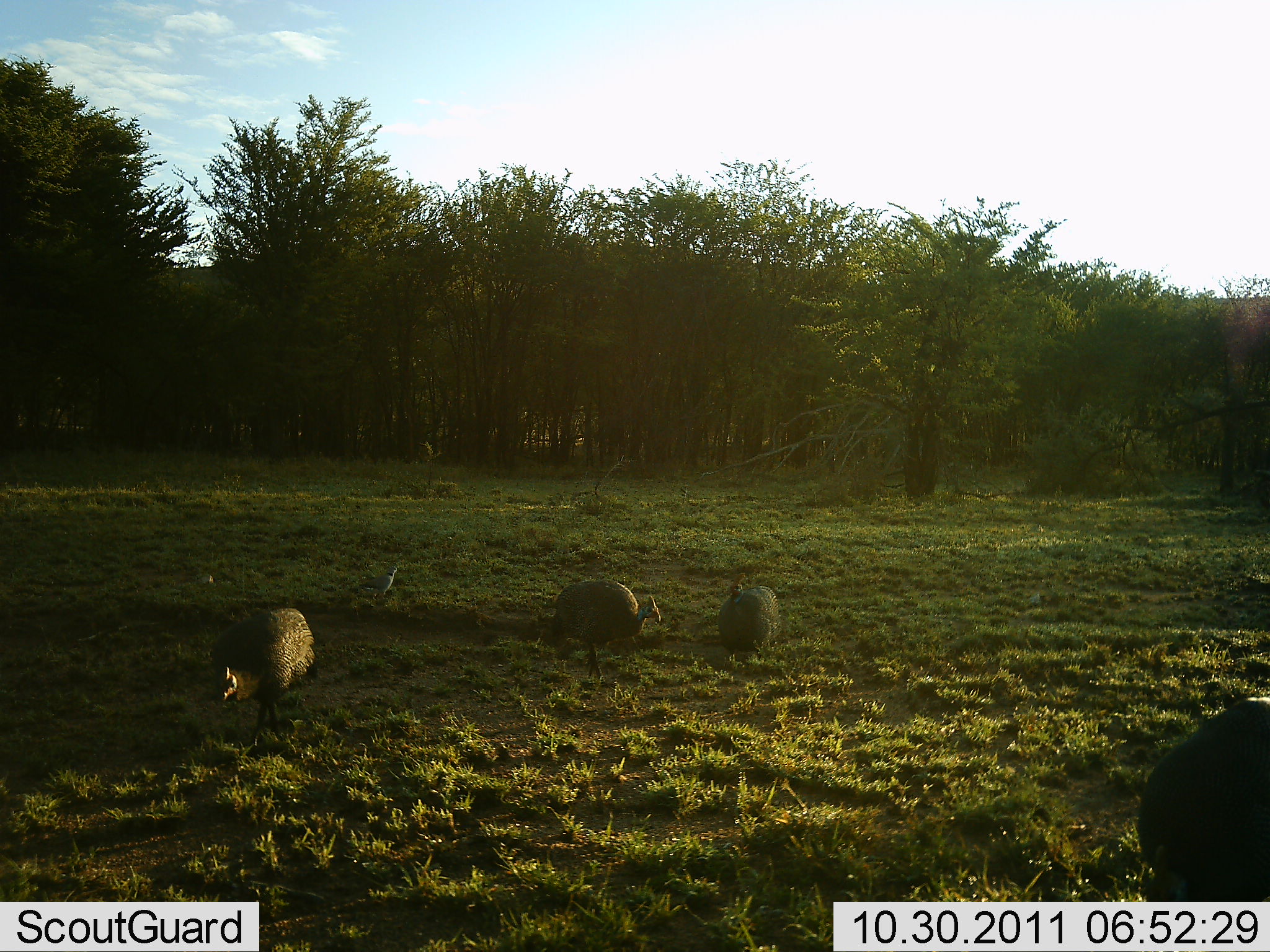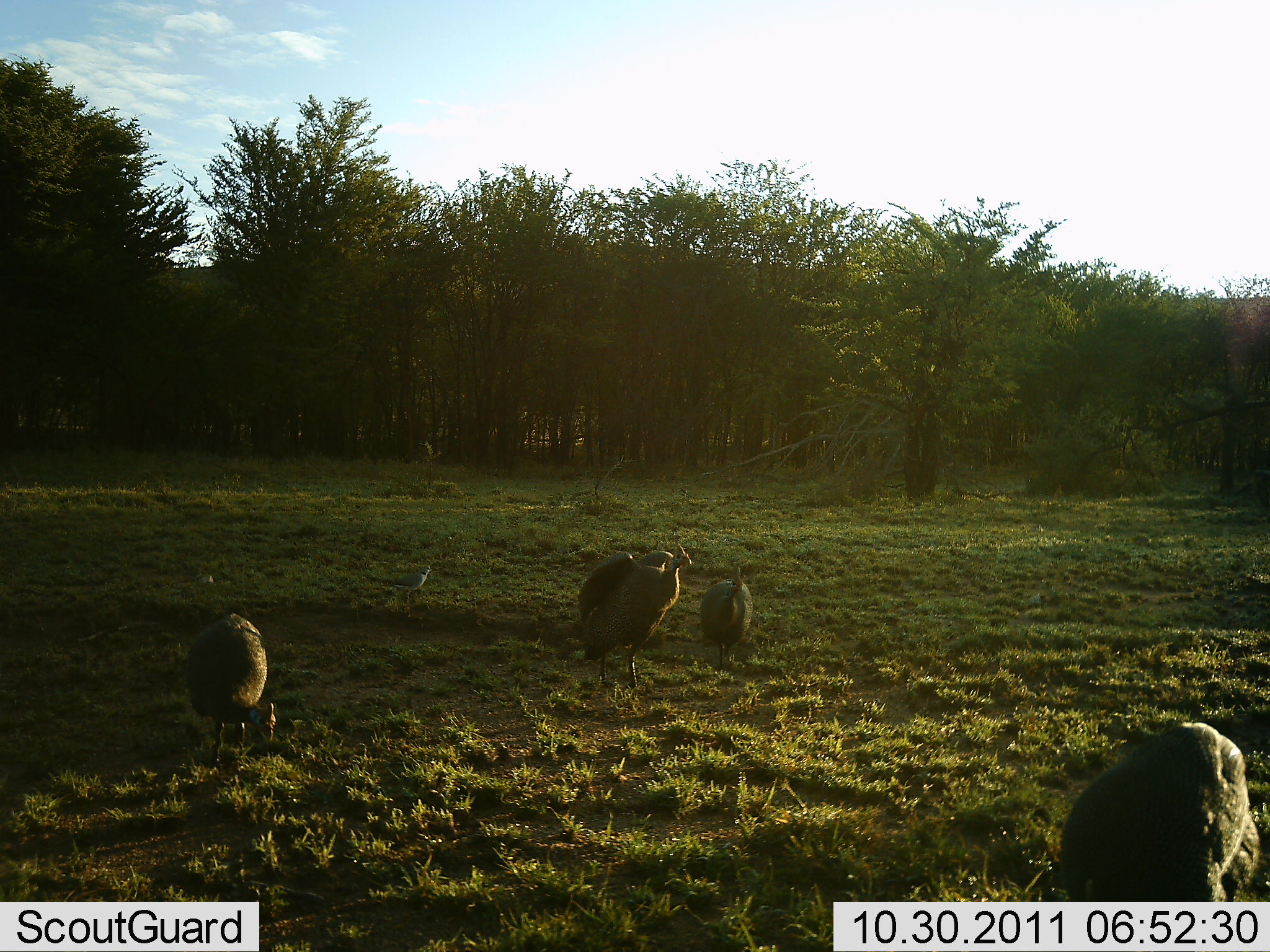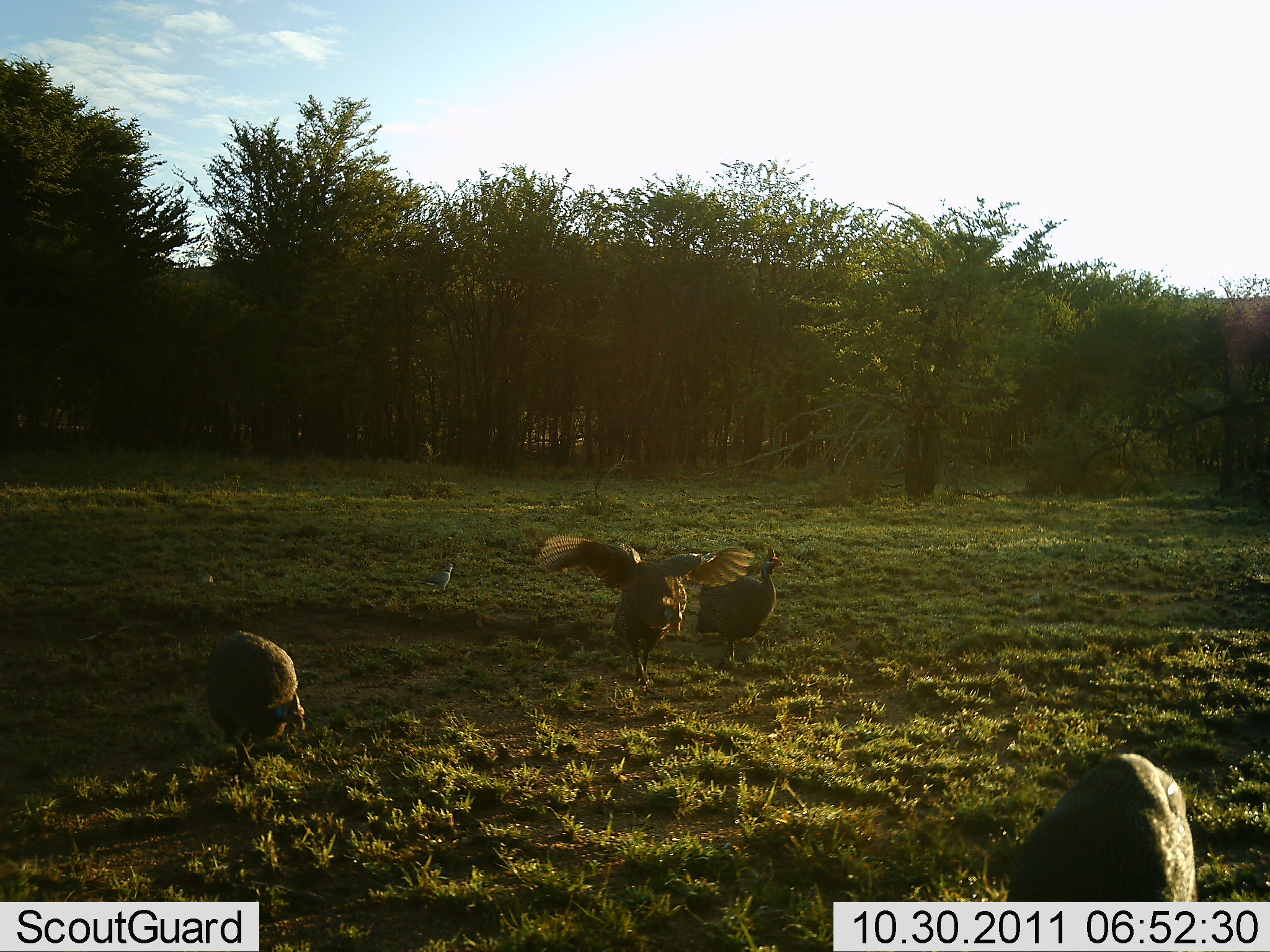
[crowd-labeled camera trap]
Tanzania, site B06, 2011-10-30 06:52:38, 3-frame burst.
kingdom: Animalia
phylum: Chordata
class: Aves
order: Galliformes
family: Numididae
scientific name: Numididae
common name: guinea fowl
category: guineafowl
Guineafowl (guinea fowl) (Numididae), count 4. Behavior (volunteer vote fractions): standing 29%, resting 0%, moving 50%, interacting 14%. Young present (vote fraction): 7%. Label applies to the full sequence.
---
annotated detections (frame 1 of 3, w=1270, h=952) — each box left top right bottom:
animal: 1136 690 1269 901; 209 608 316 749; 538 576 660 684; 716 571 782 664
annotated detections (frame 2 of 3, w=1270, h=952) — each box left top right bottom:
animal: 1056 716 1263 904; 571 542 692 692; 180 612 279 774; 699 565 756 671; 379 563 434 602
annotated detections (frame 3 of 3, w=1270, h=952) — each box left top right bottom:
animal: 535 533 756 700; 998 753 1202 901; 201 632 307 784; 693 544 783 673; 414 556 455 595